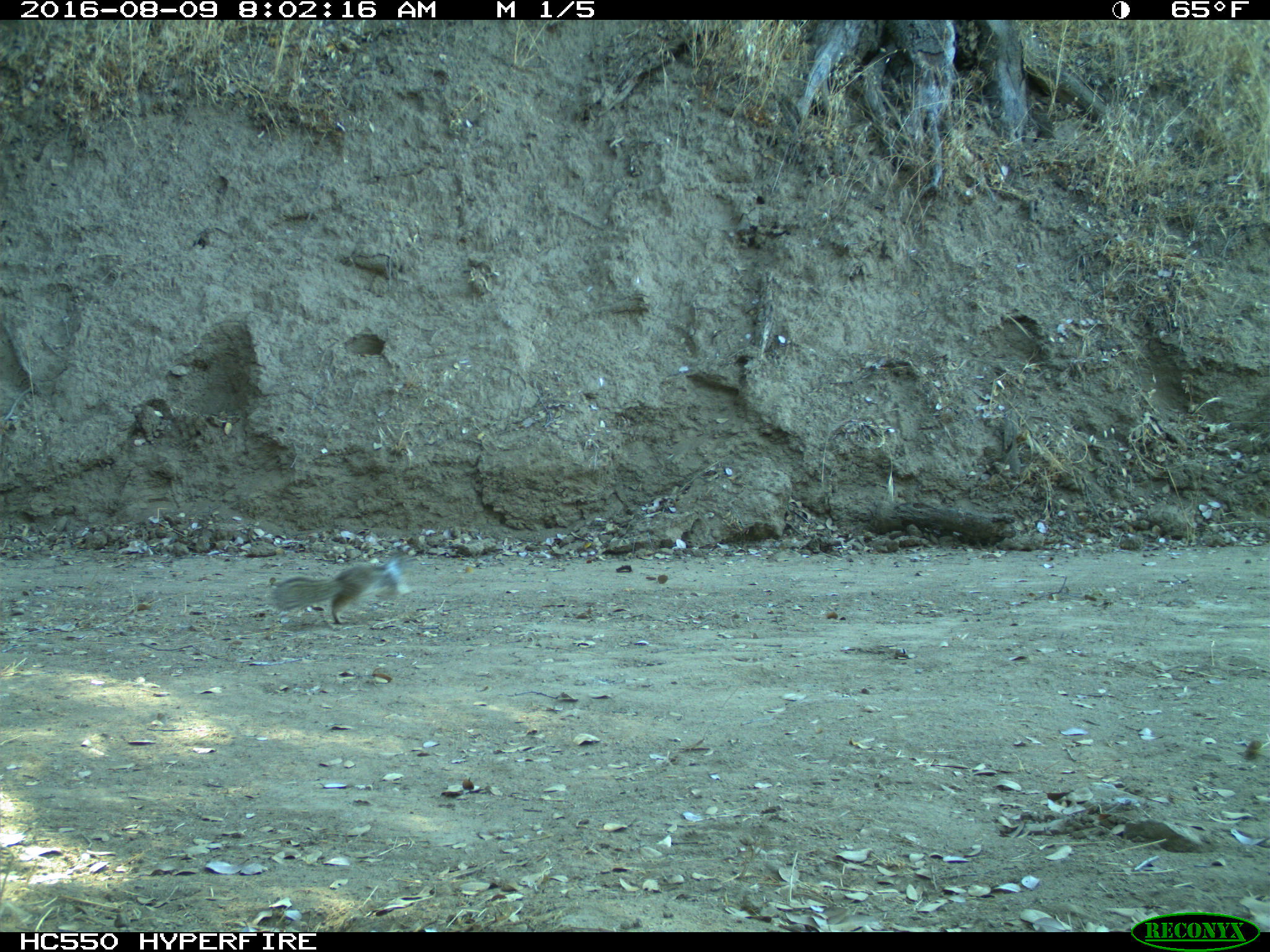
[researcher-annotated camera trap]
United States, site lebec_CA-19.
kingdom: Animalia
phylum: Chordata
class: Mammalia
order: Rodentia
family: Sciuridae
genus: Otospermophilus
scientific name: Otospermophilus beecheyi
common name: california ground squirrel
Otospermophilus beecheyi (california ground squirrel).